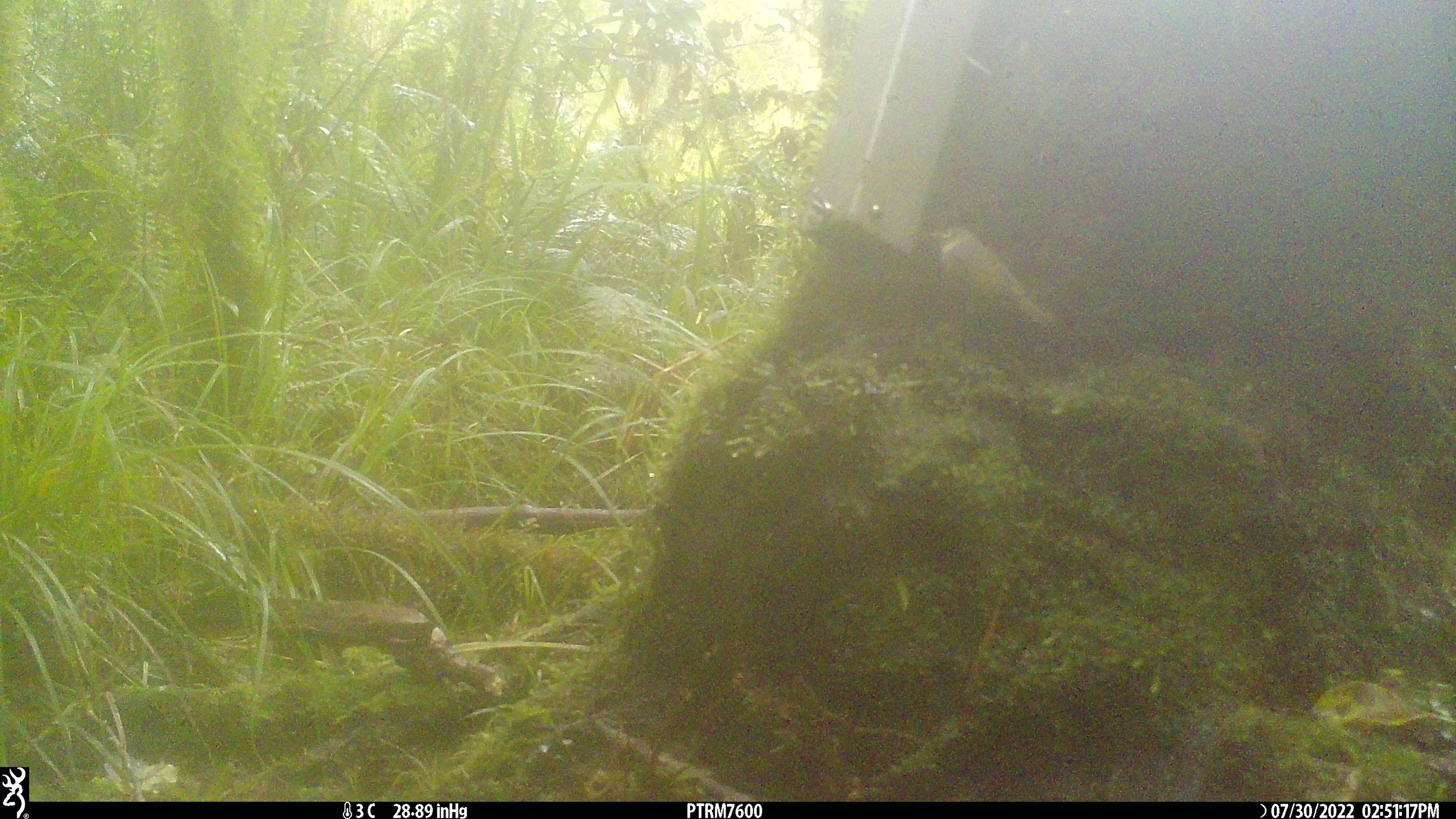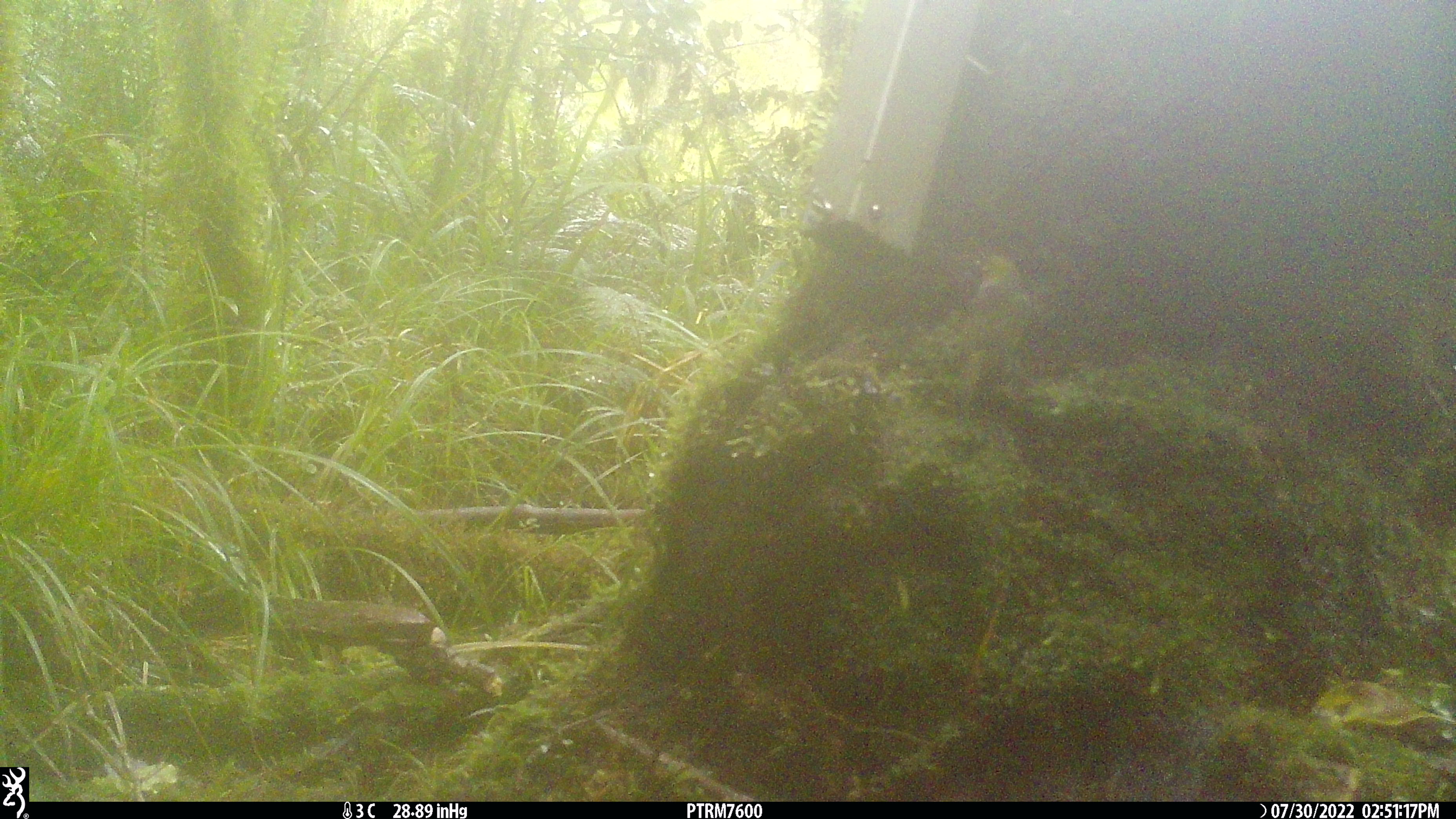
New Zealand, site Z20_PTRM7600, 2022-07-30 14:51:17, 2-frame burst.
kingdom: Animalia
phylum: Chordata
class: Aves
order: Passeriformes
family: Zosteropidae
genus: Zosterops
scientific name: Zosterops lateralis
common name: silvereye